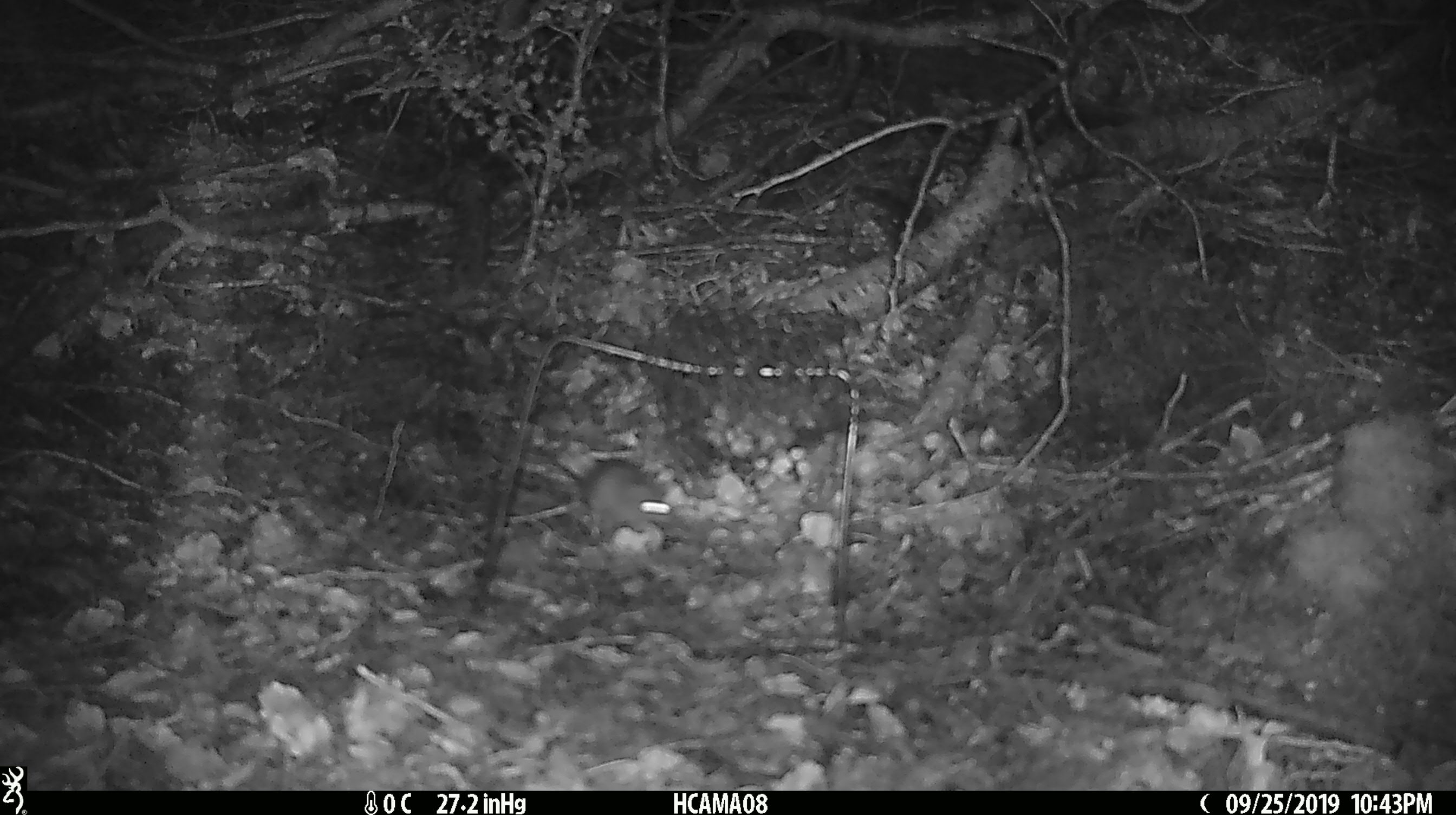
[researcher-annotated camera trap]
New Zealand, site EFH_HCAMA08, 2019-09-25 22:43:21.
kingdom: Animalia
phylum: Chordata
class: Mammalia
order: Rodentia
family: Muridae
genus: Mus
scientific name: Mus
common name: mouse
Mouse (Mus).